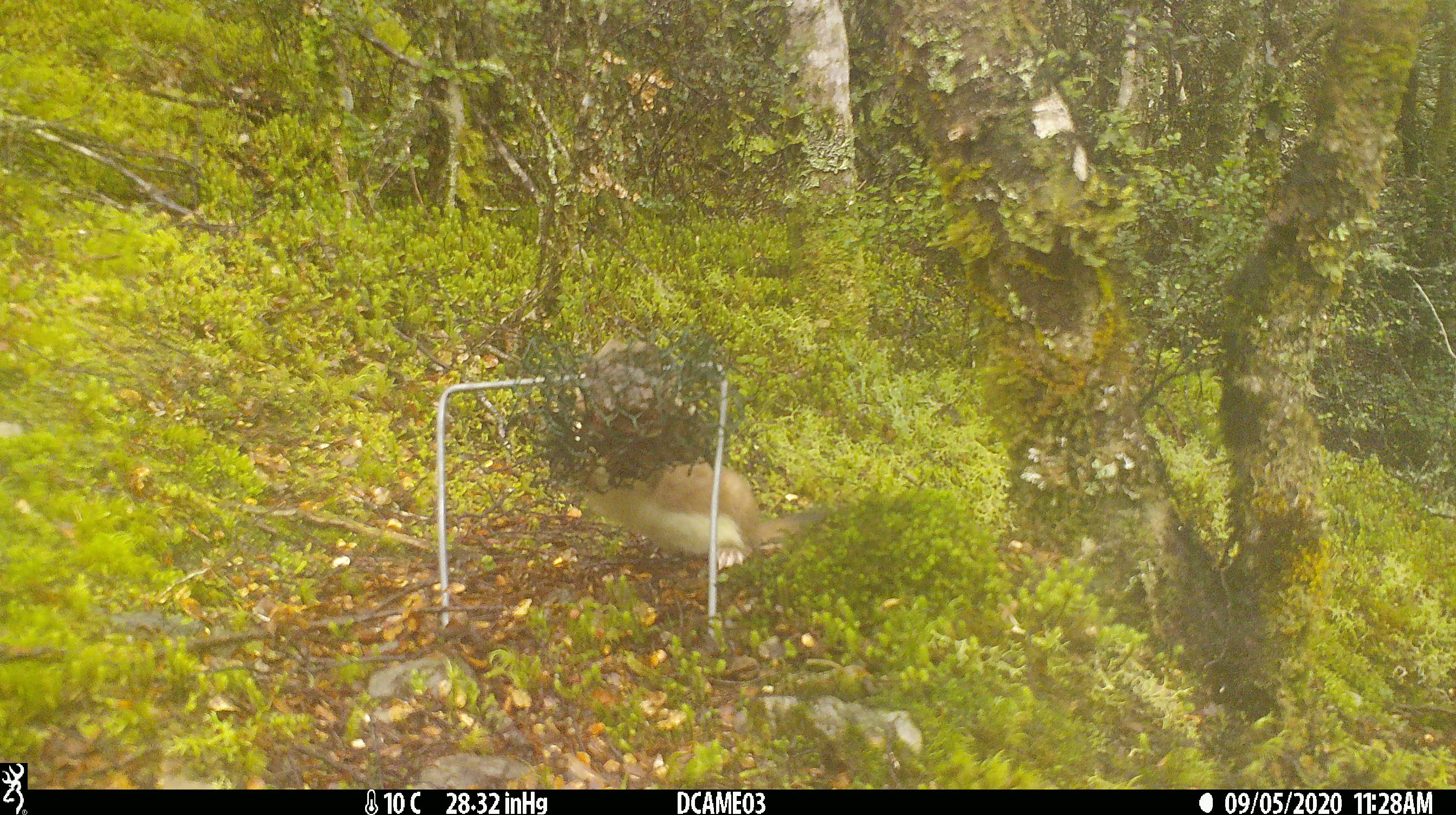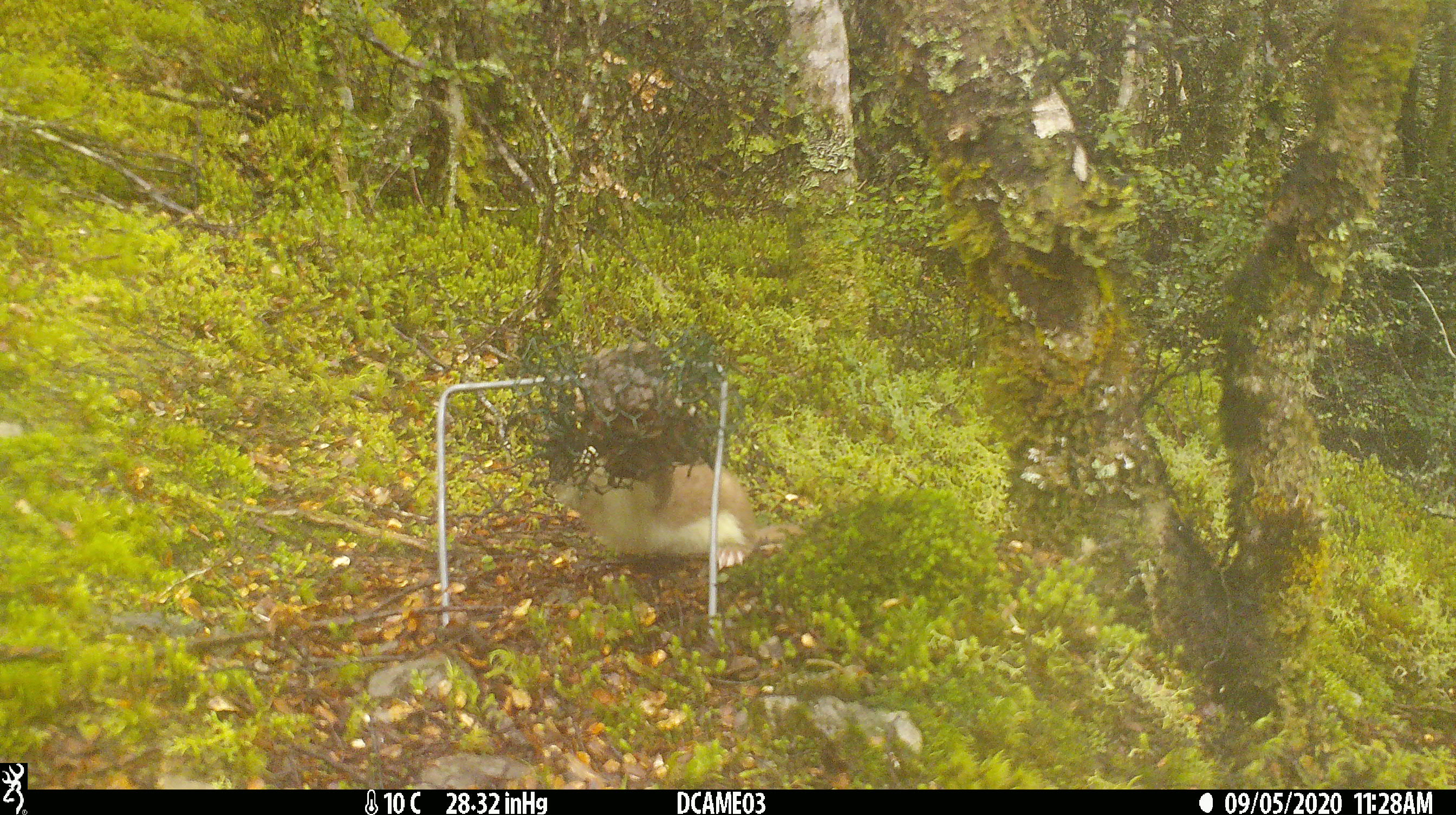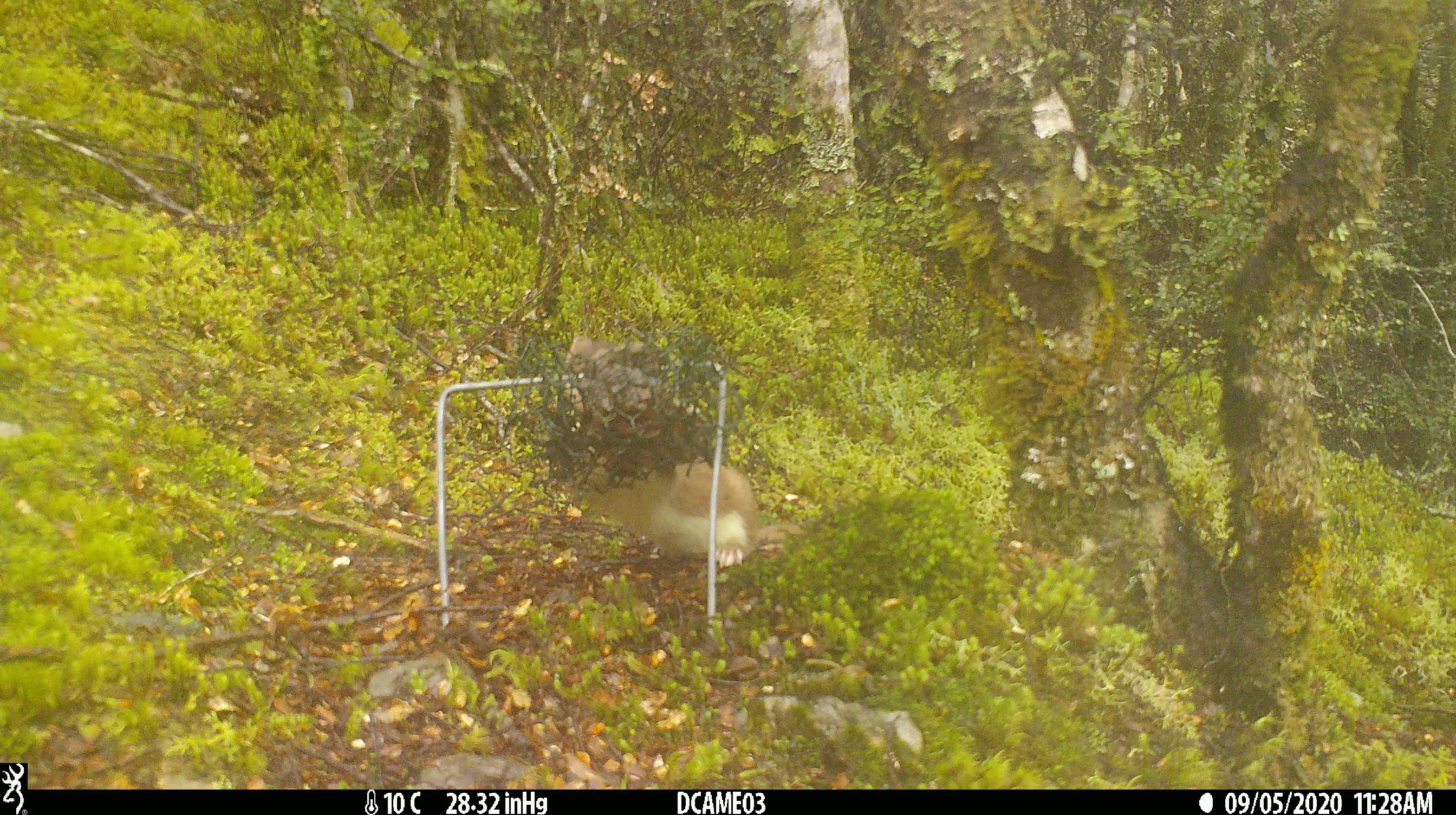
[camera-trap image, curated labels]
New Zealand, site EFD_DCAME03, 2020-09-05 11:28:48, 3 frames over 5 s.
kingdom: Animalia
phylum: Chordata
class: Mammalia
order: Carnivora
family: Mustelidae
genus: Mustela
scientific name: Mustela erminea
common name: stoat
Stoat (Mustela erminea).